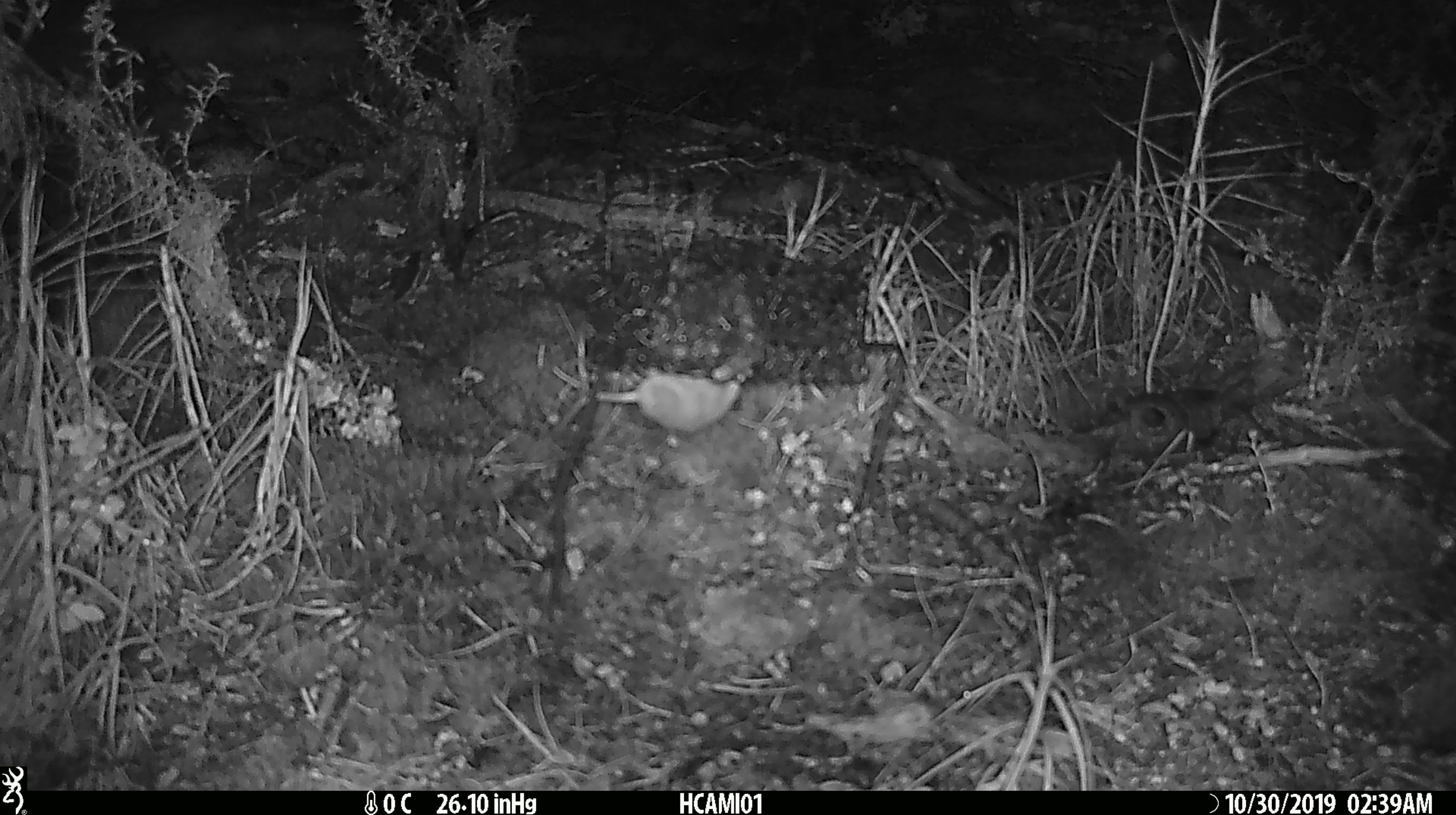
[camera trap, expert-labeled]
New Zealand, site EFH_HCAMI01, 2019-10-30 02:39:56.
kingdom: Animalia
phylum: Chordata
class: Mammalia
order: Rodentia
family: Muridae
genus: Mus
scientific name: Mus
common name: mouse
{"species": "mouse (Mus)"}